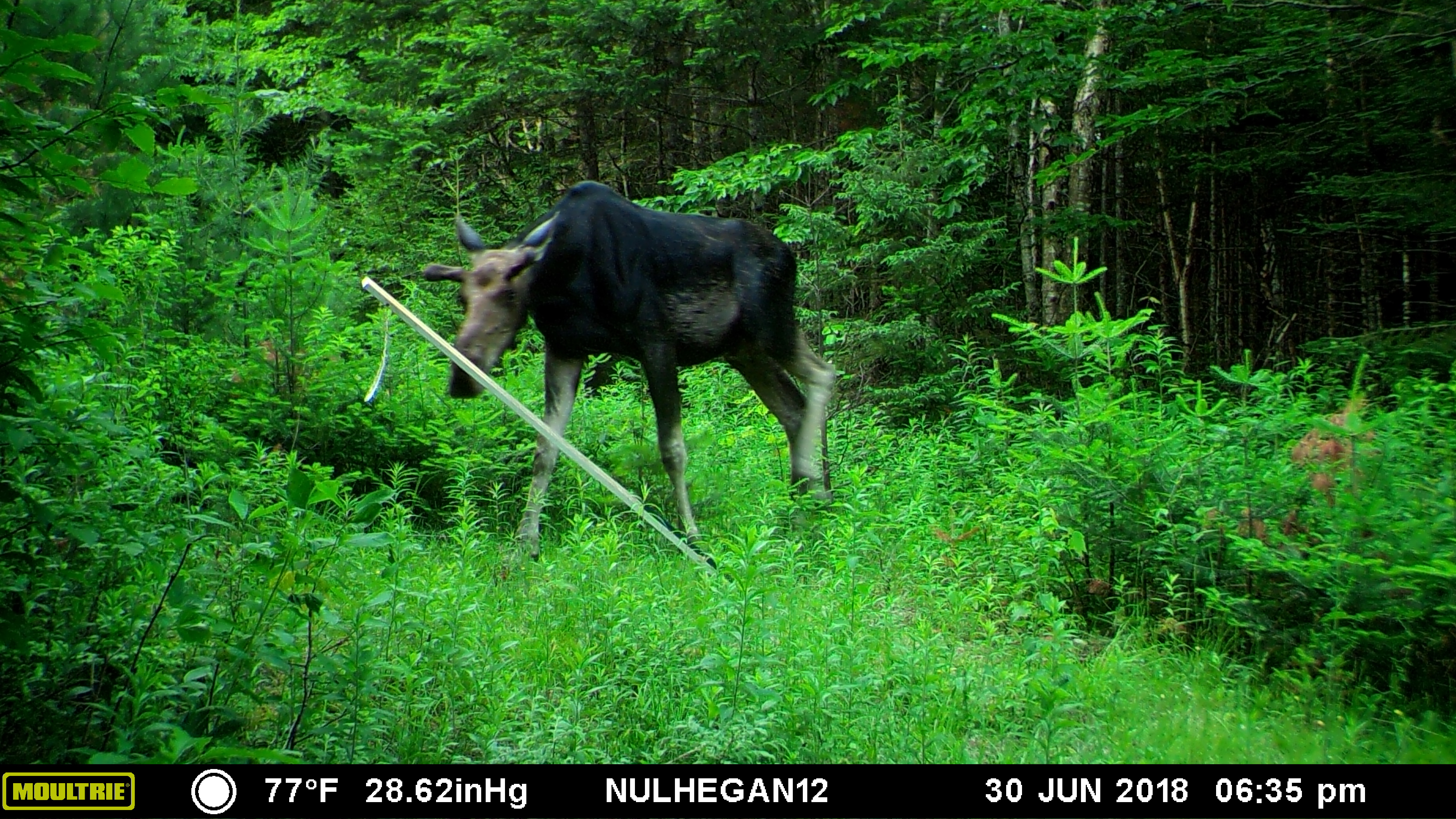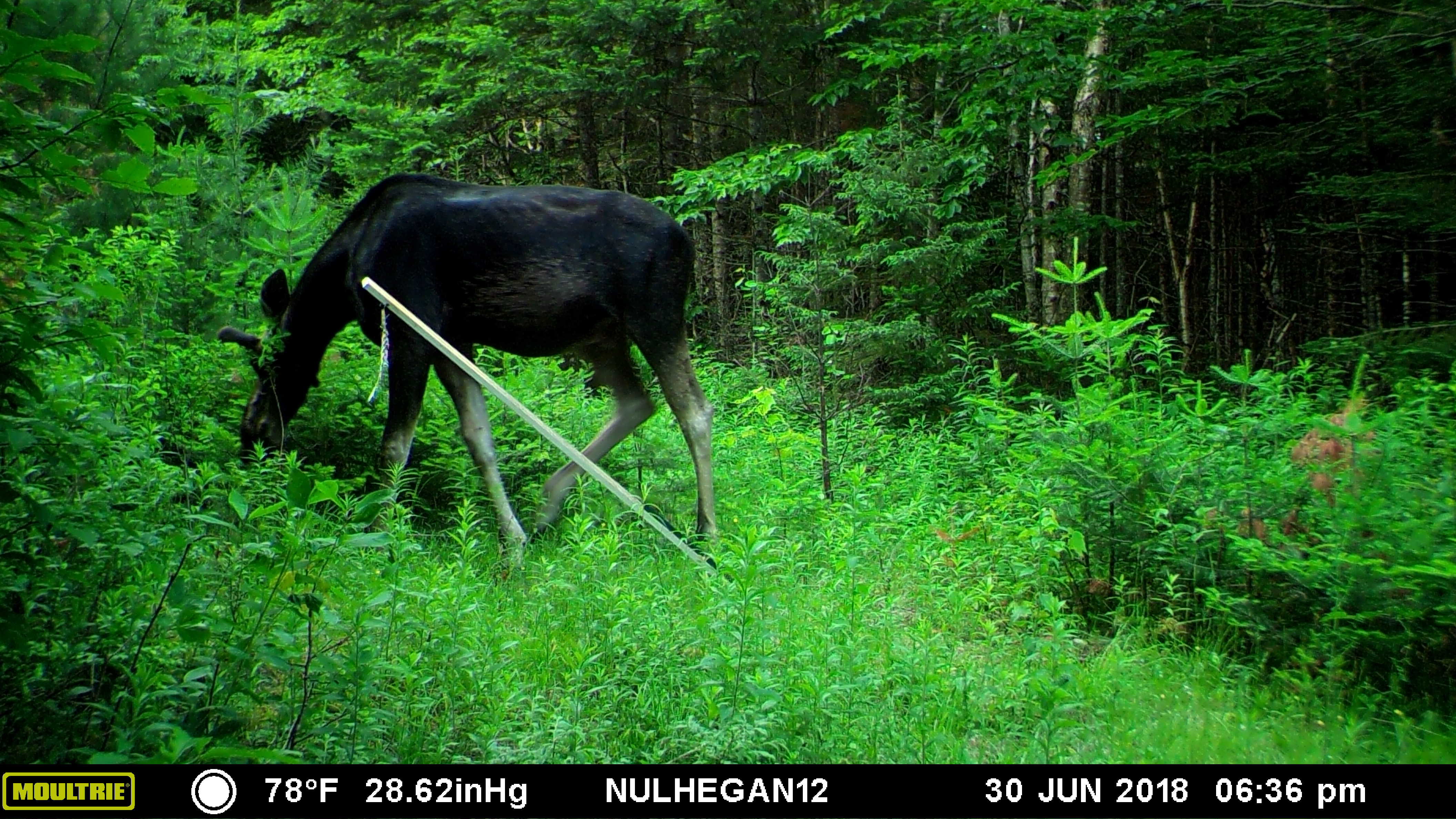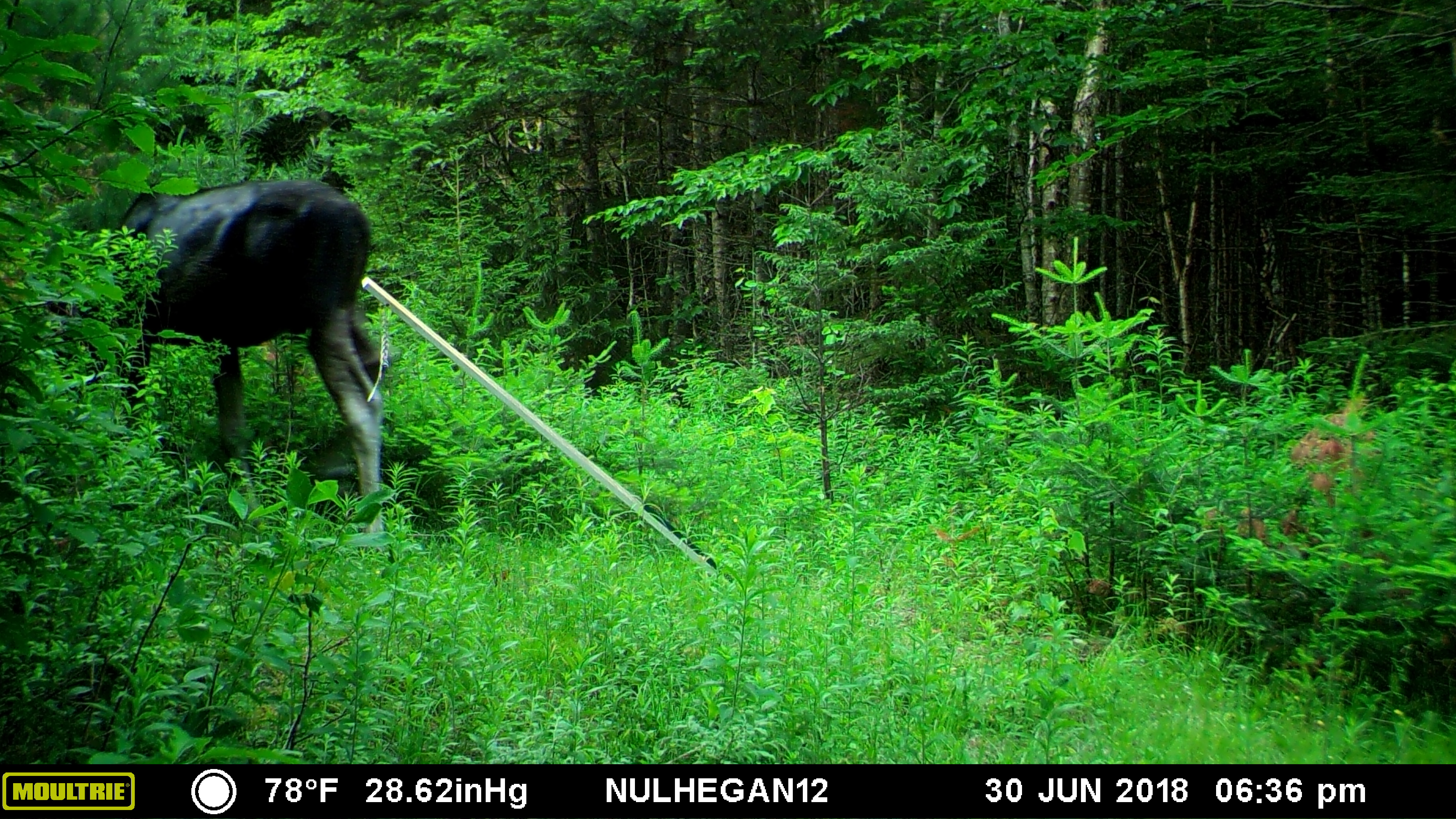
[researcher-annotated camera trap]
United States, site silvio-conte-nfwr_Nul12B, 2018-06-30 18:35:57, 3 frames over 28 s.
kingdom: Animalia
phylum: Chordata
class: Mammalia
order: Artiodactyla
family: Cervidae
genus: Alces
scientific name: Alces alces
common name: moose